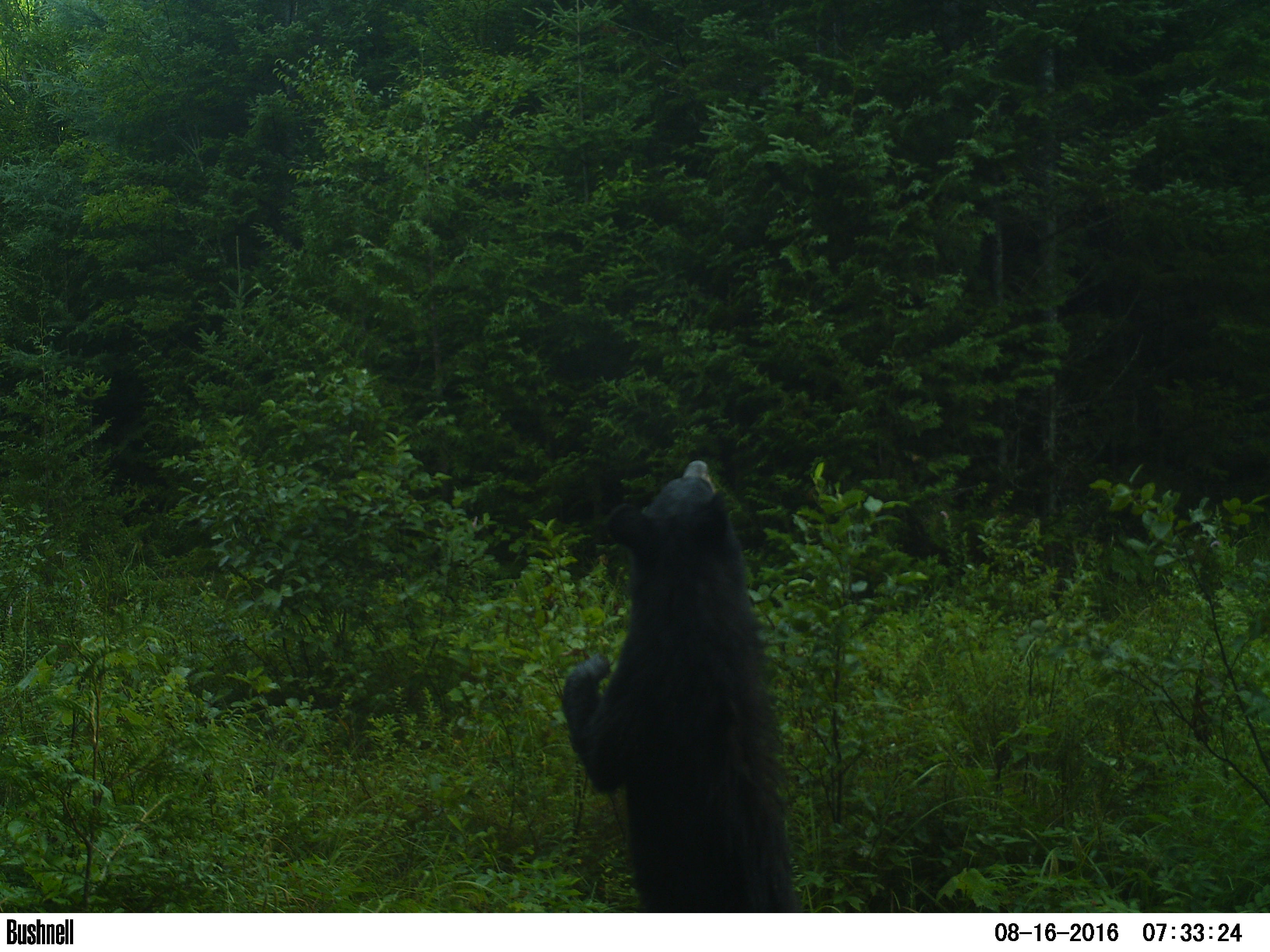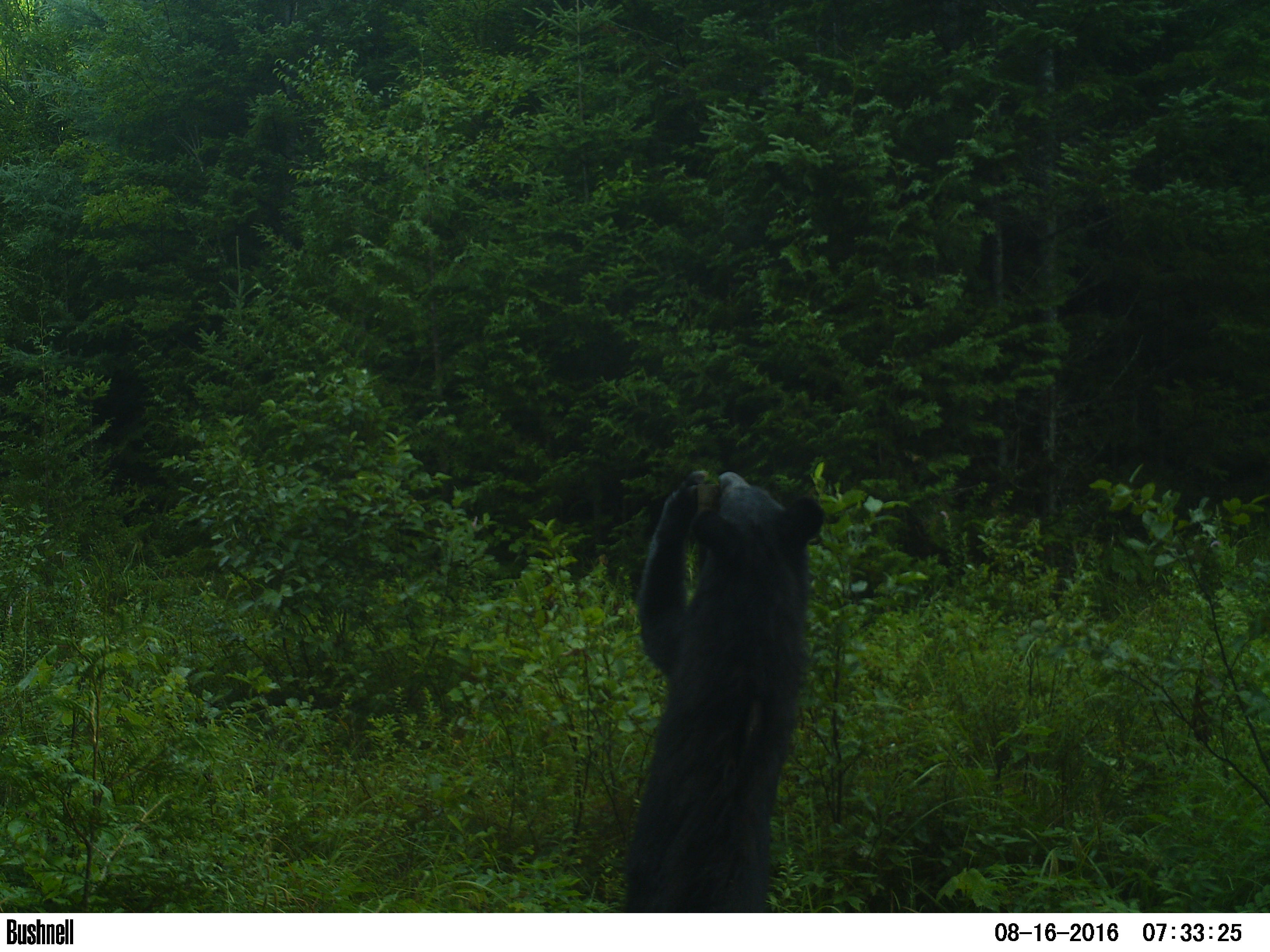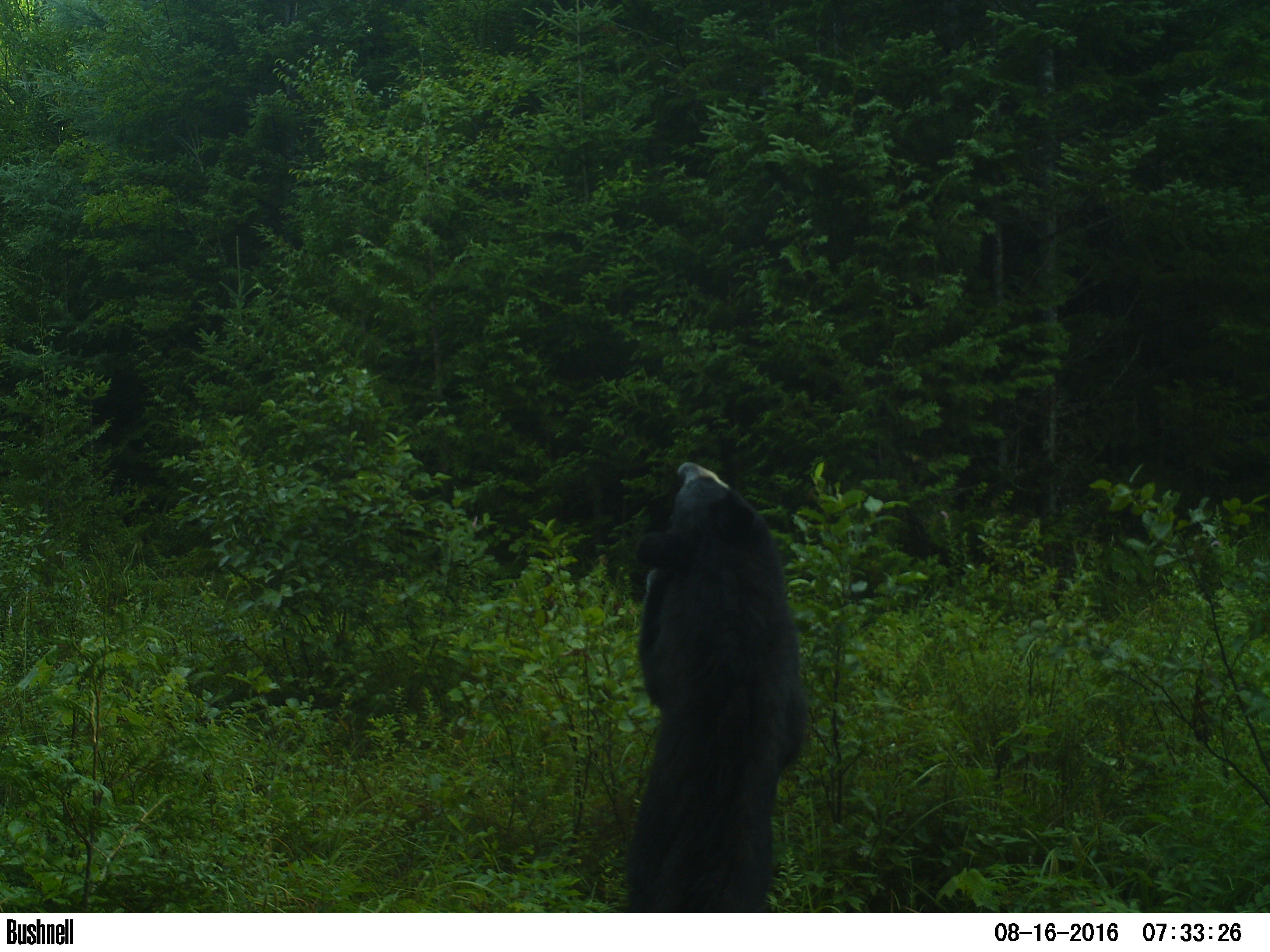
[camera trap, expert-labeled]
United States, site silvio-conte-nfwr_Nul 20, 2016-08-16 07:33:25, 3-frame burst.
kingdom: Animalia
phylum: Chordata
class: Mammalia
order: Carnivora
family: Ursidae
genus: Ursus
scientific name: Ursus americanus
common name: black bear